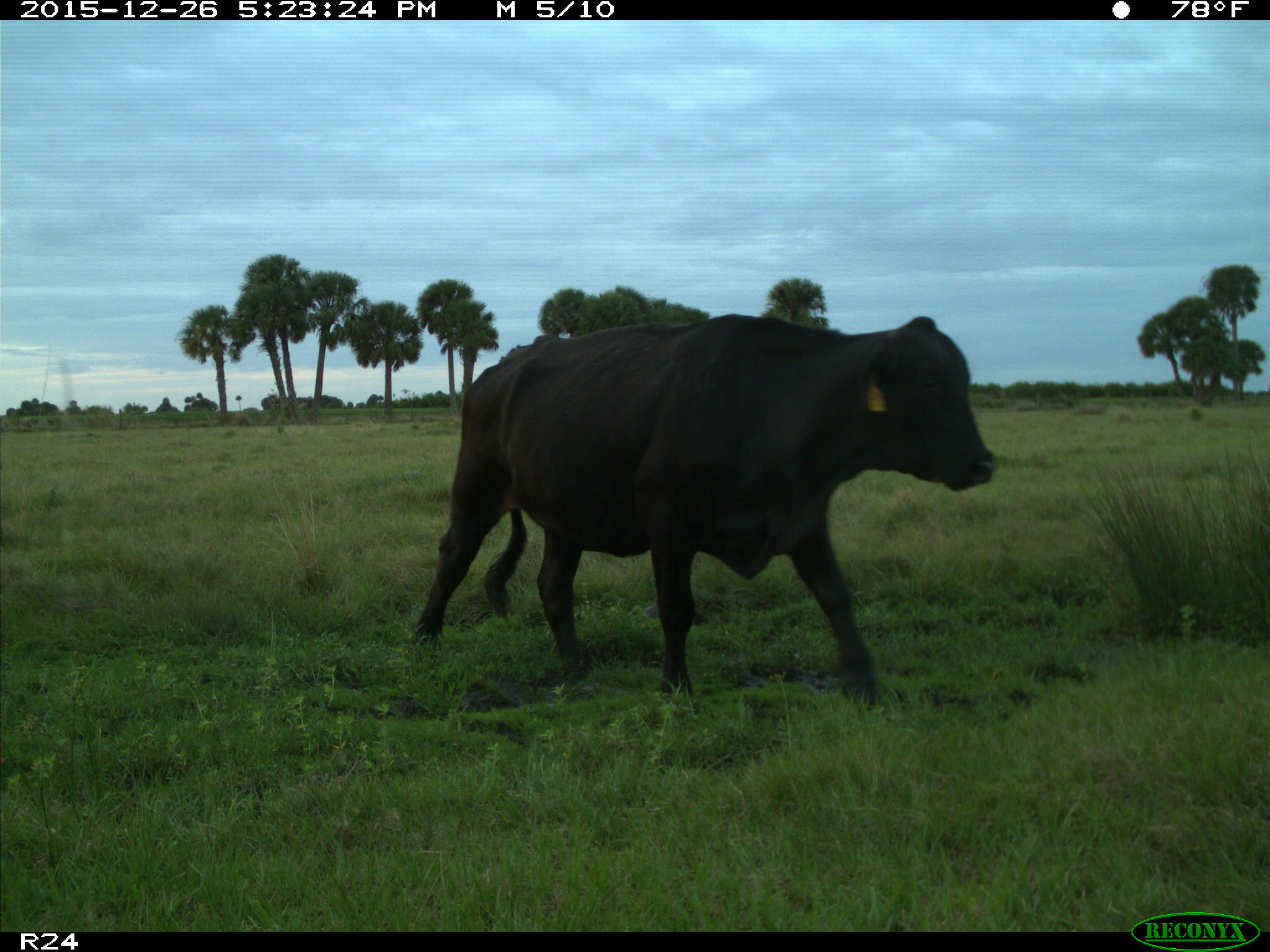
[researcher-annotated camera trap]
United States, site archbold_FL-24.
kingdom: Animalia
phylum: Chordata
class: Mammalia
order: Artiodactyla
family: Bovidae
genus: Bos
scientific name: Bos taurus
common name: domestic cow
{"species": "Bos taurus (domestic cow)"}